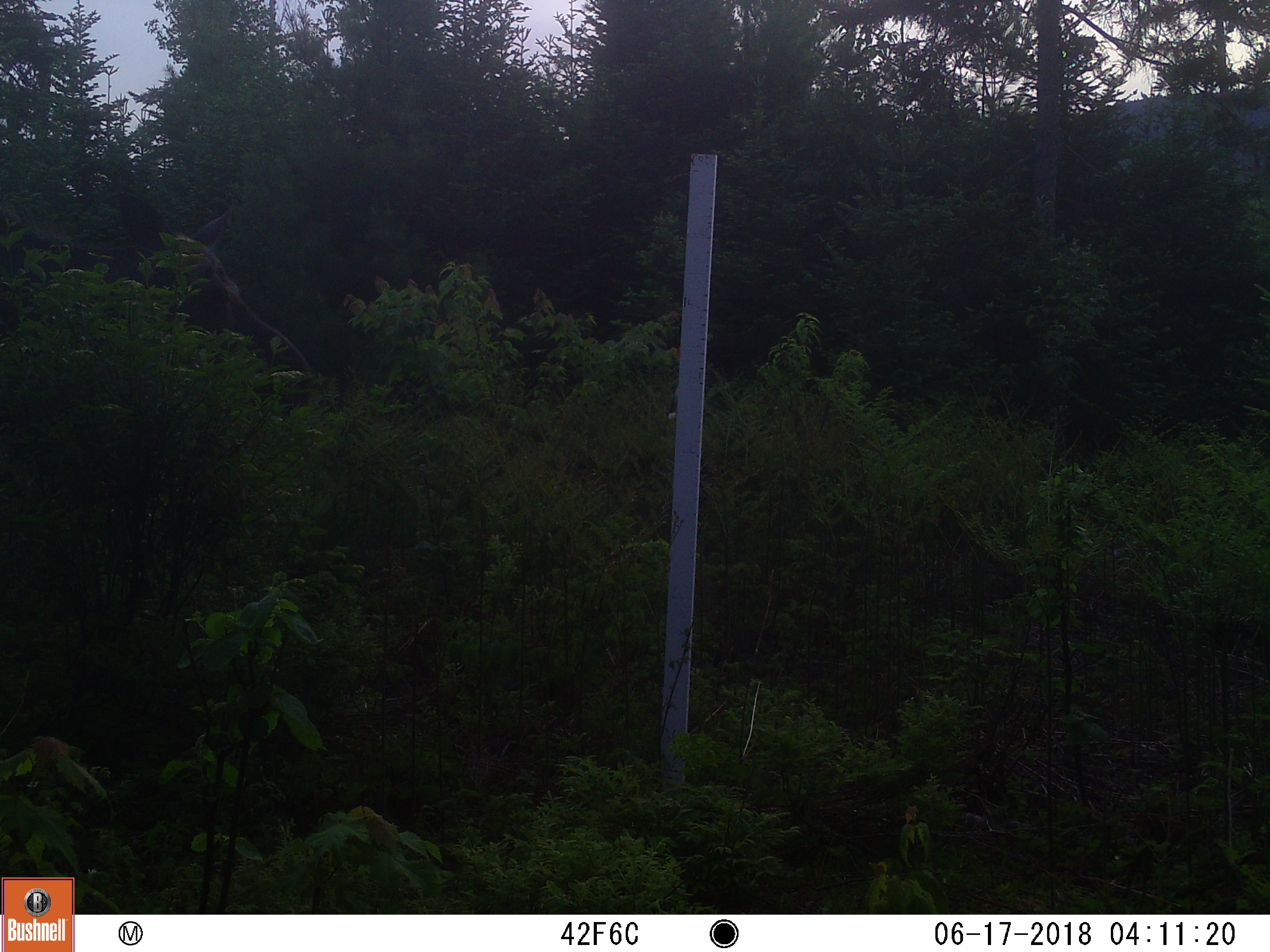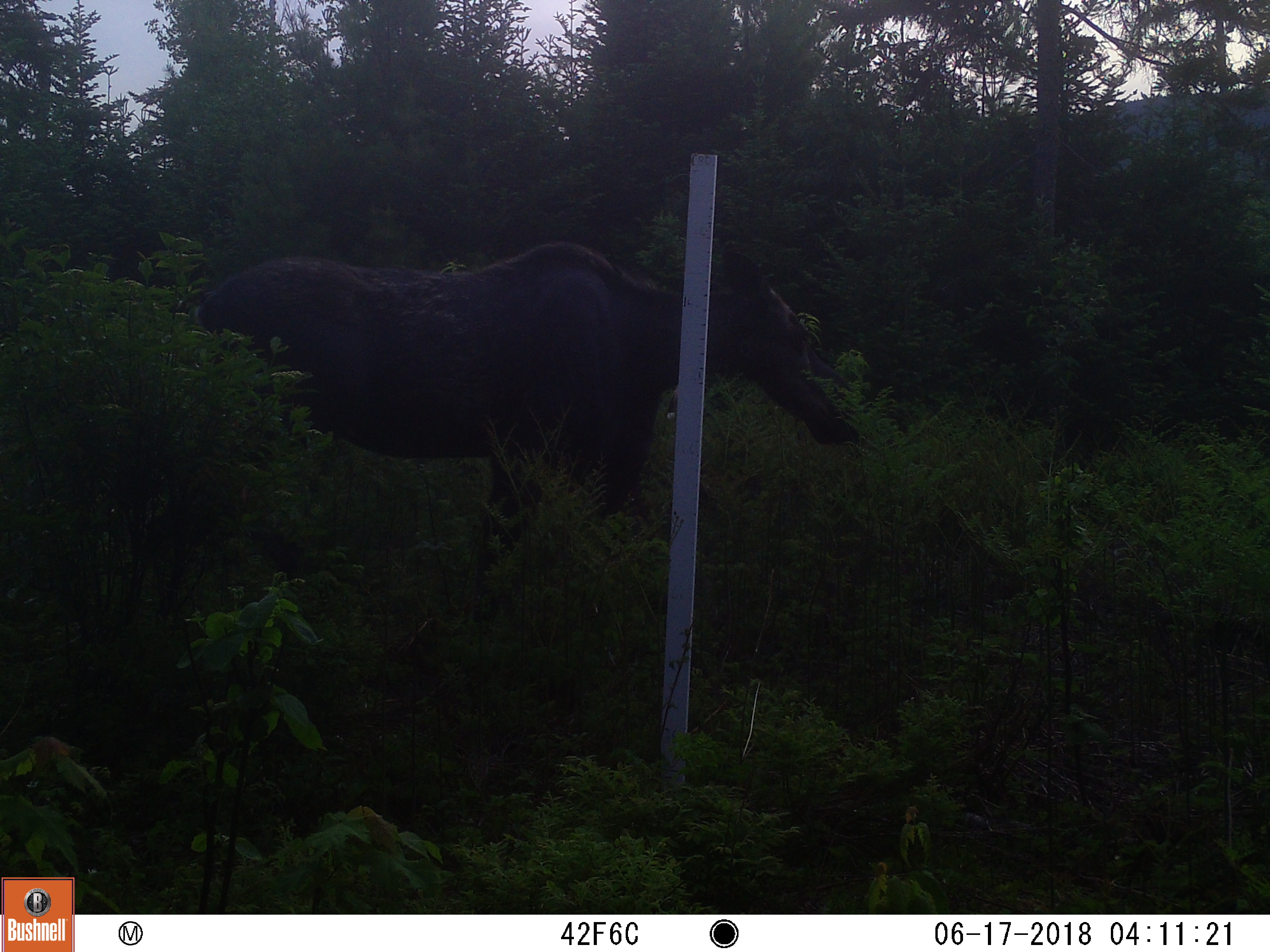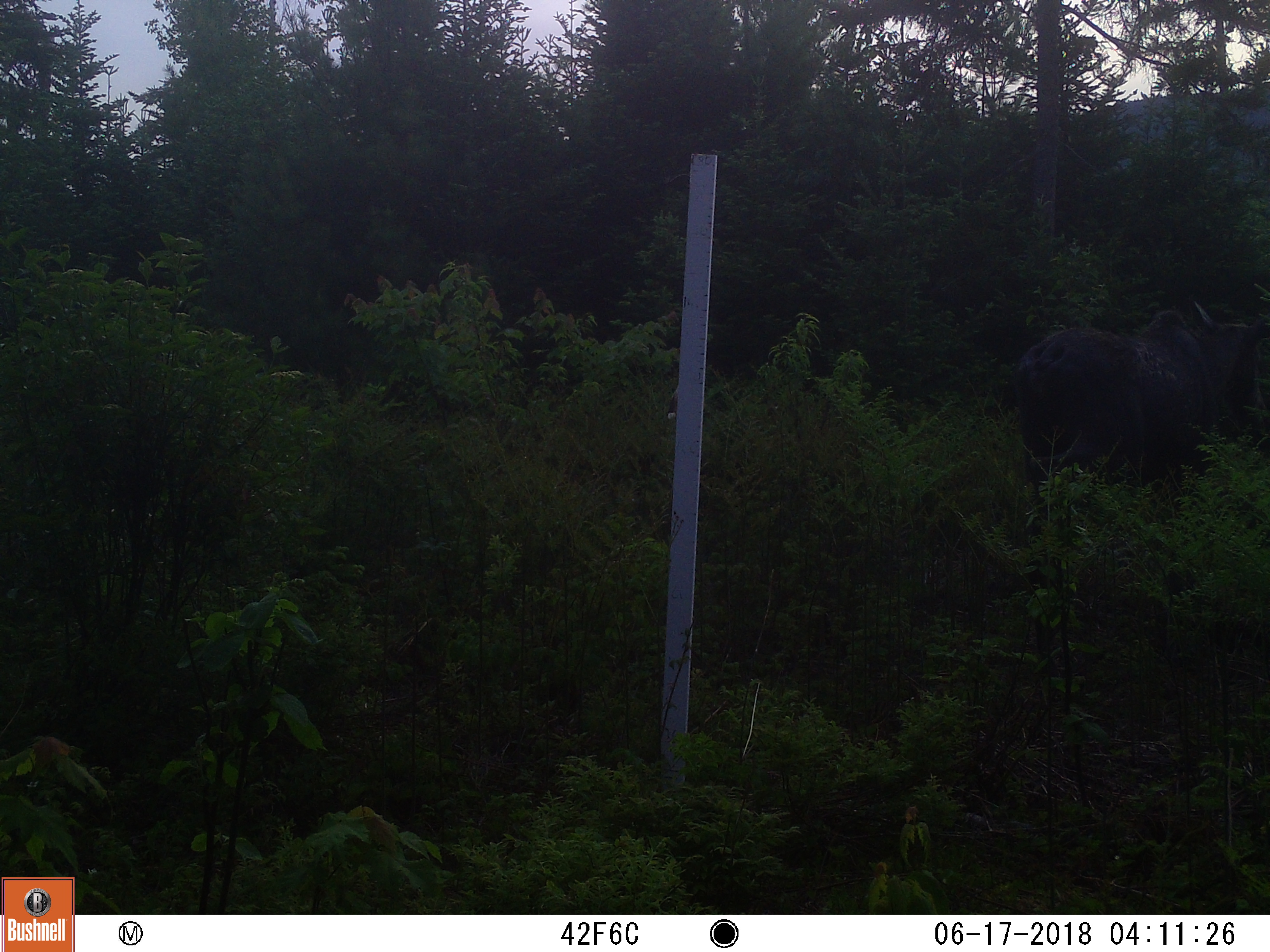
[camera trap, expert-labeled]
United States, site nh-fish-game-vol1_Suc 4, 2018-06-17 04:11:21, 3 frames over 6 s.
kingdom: Animalia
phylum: Chordata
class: Mammalia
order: Artiodactyla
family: Cervidae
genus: Alces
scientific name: Alces alces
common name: moose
Moose (Alces alces).